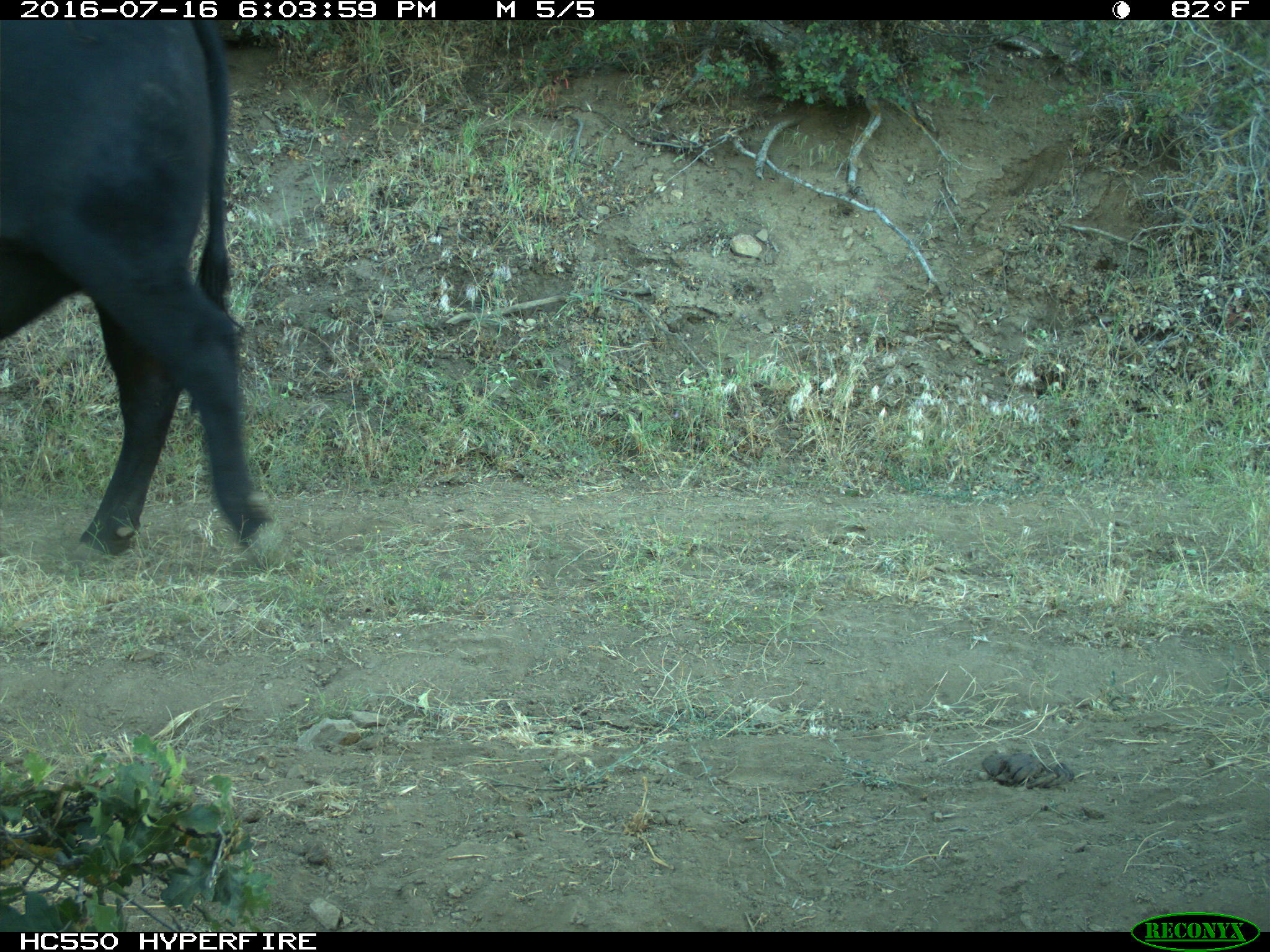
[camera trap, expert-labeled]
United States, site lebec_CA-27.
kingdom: Animalia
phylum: Chordata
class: Mammalia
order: Artiodactyla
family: Bovidae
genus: Bos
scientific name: Bos taurus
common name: domestic cow